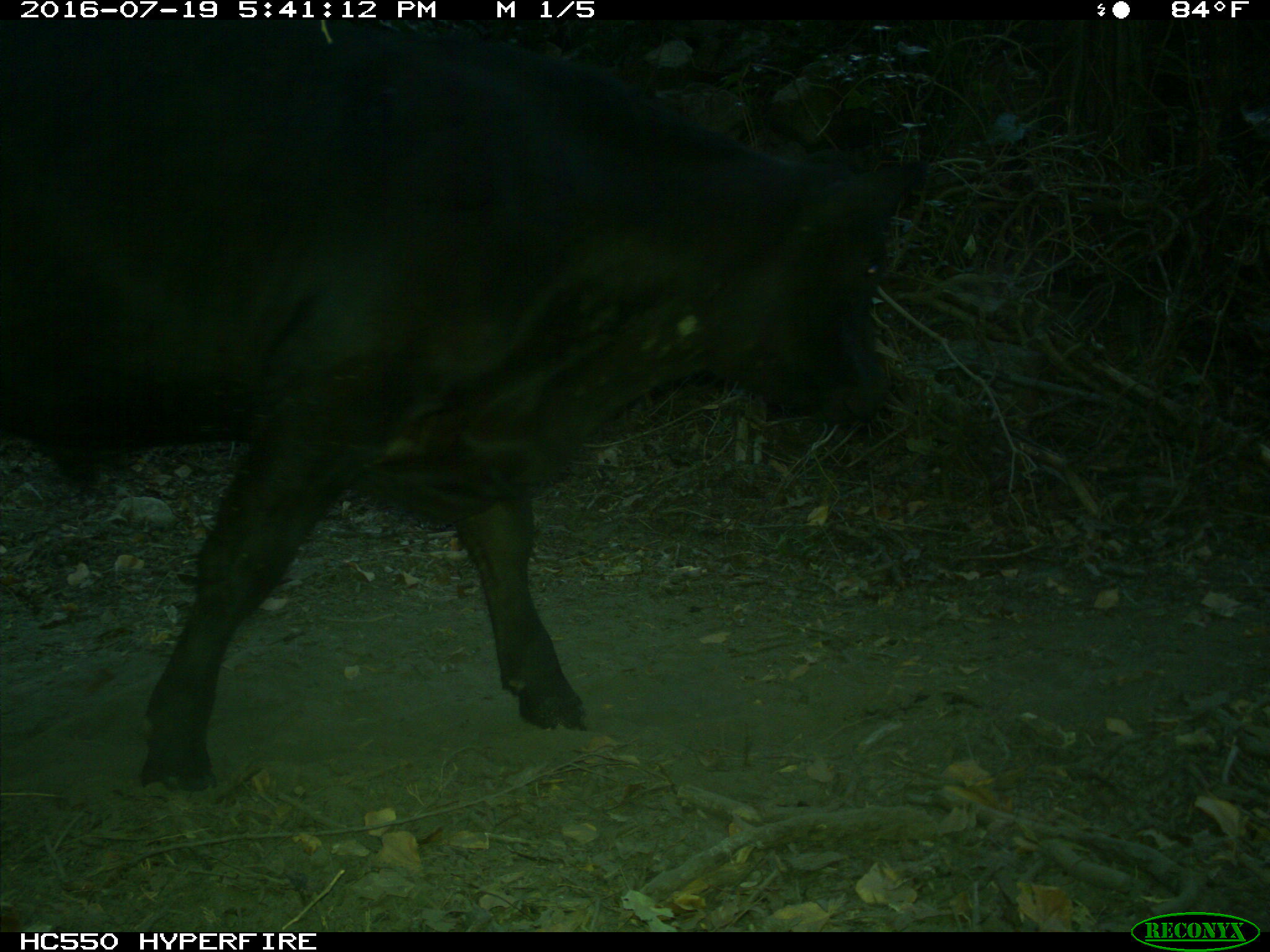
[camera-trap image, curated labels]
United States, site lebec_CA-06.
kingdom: Animalia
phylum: Chordata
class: Mammalia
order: Artiodactyla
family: Bovidae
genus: Bos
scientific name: Bos taurus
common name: domestic cow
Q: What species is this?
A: Bos taurus (domestic cow).